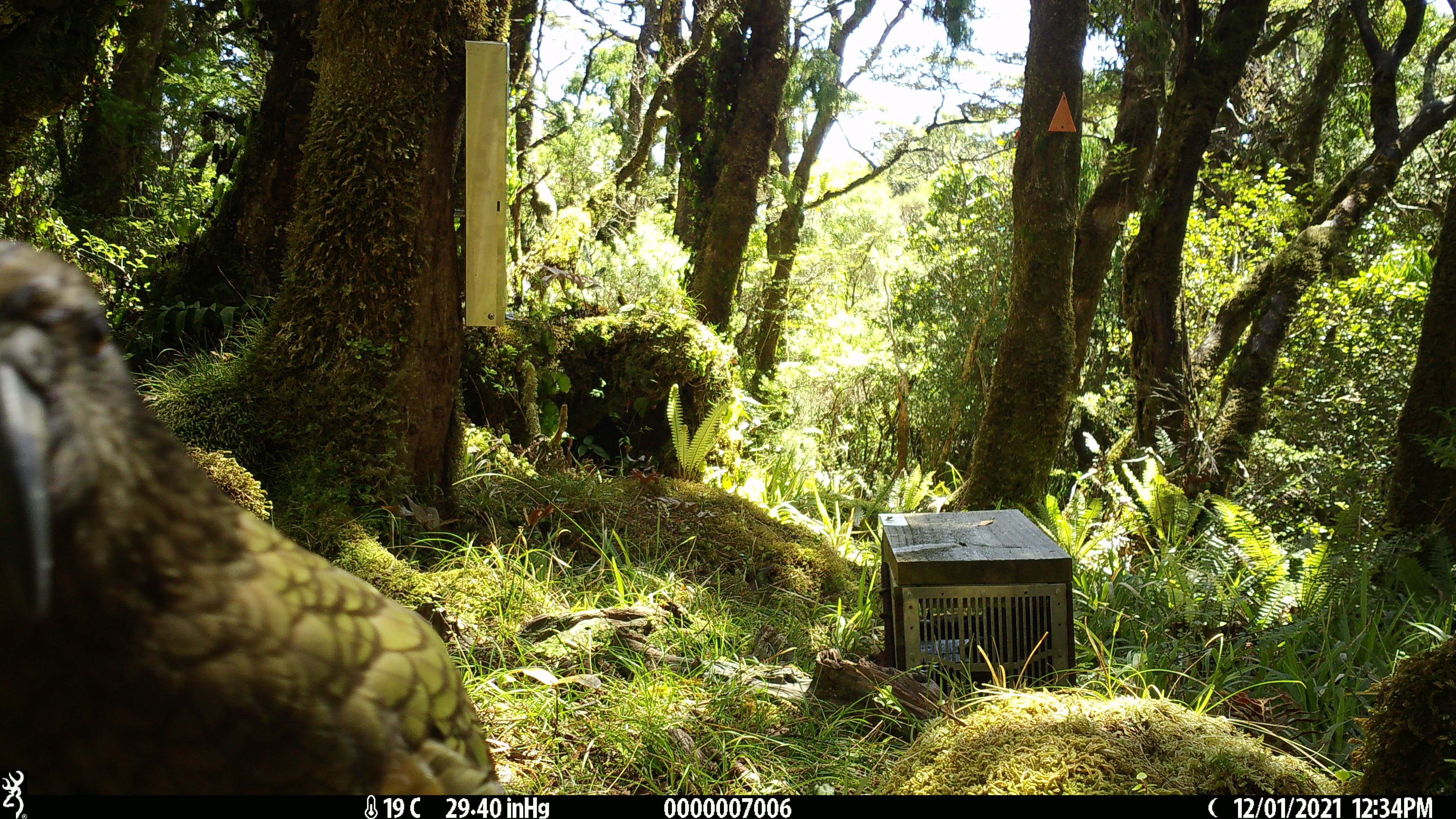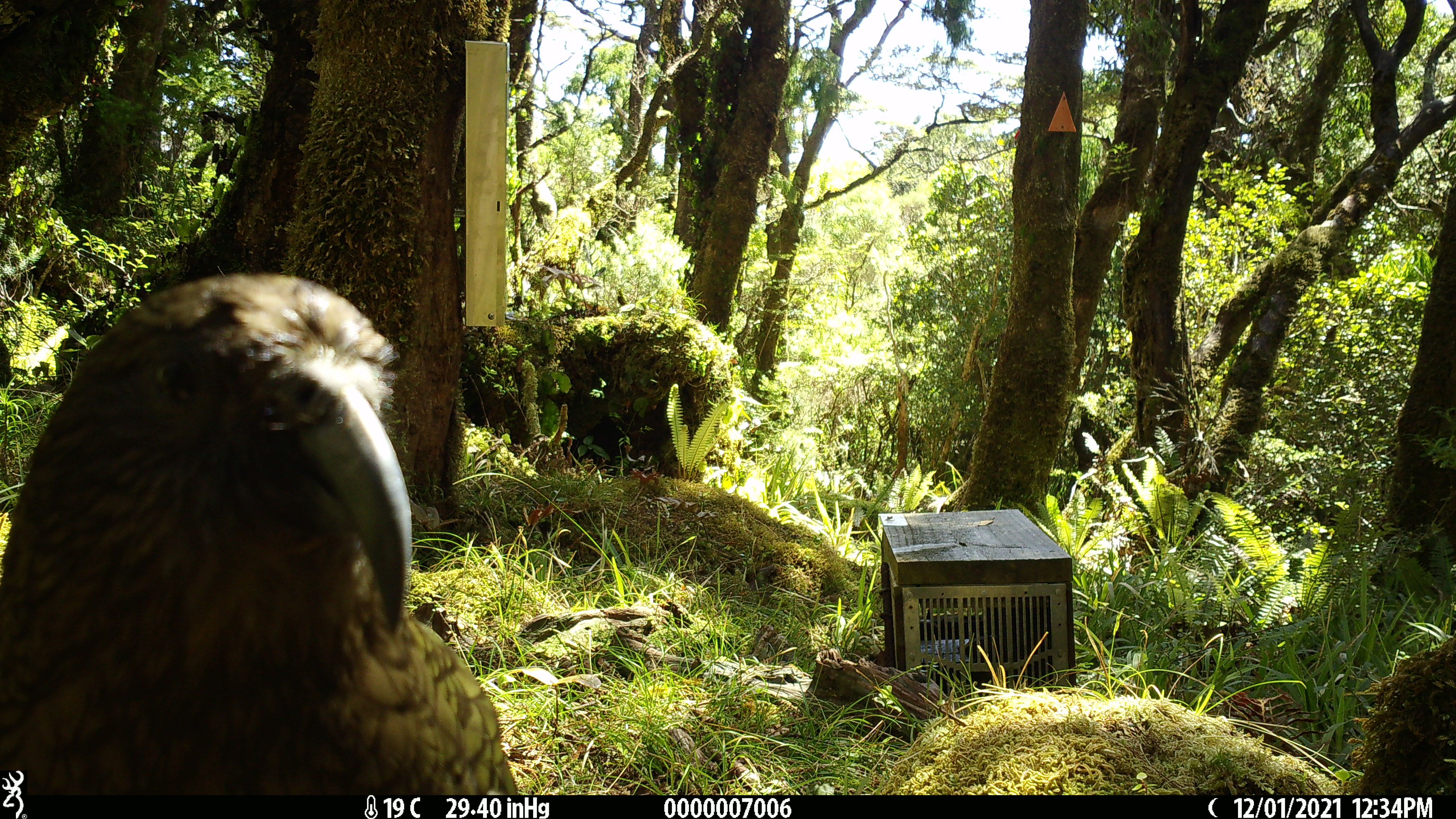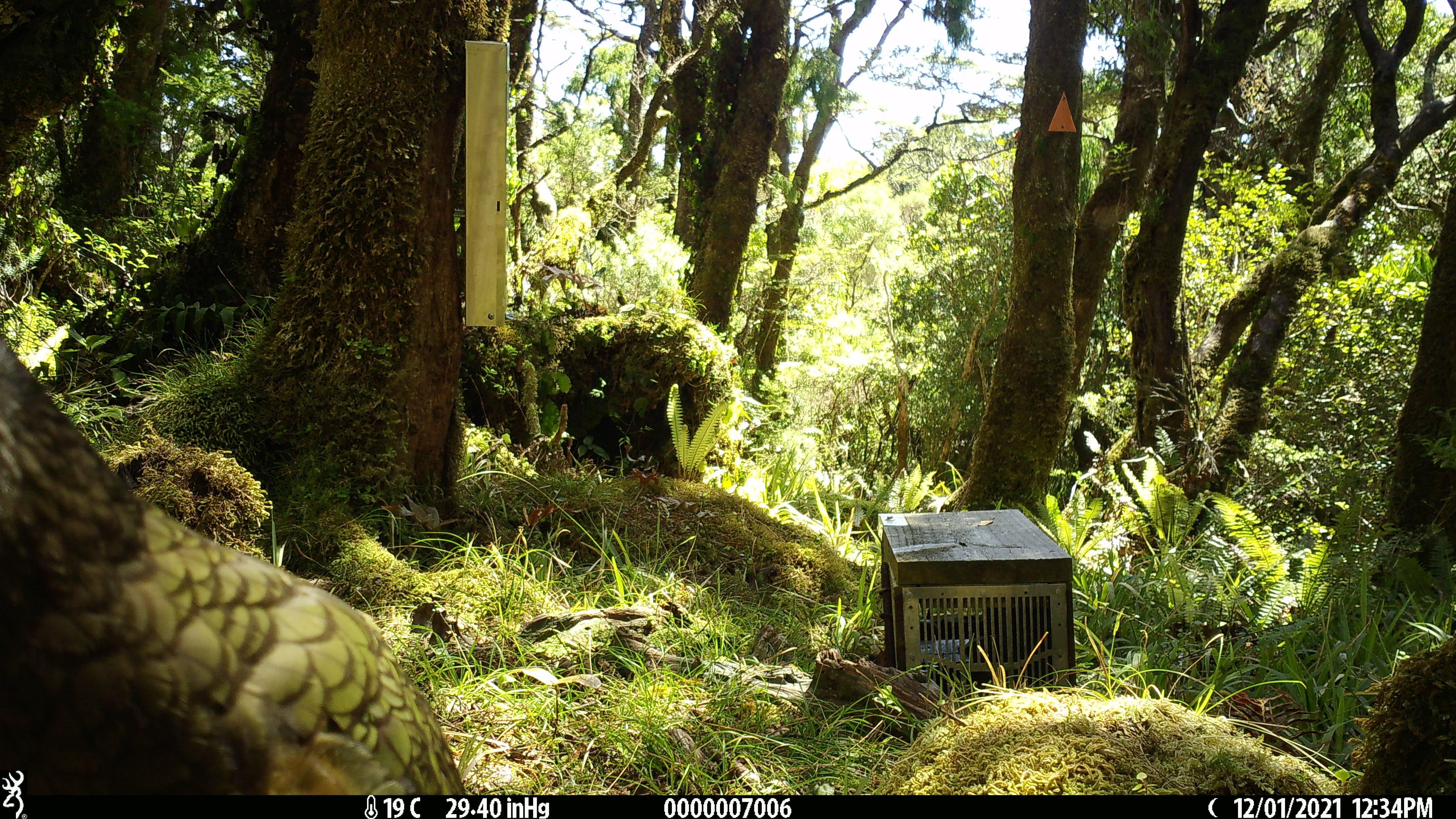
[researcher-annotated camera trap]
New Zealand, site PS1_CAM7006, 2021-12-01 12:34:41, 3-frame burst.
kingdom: Animalia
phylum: Chordata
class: Aves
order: Psittaciformes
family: Strigopidae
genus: Nestor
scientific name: Nestor notabilis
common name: kea